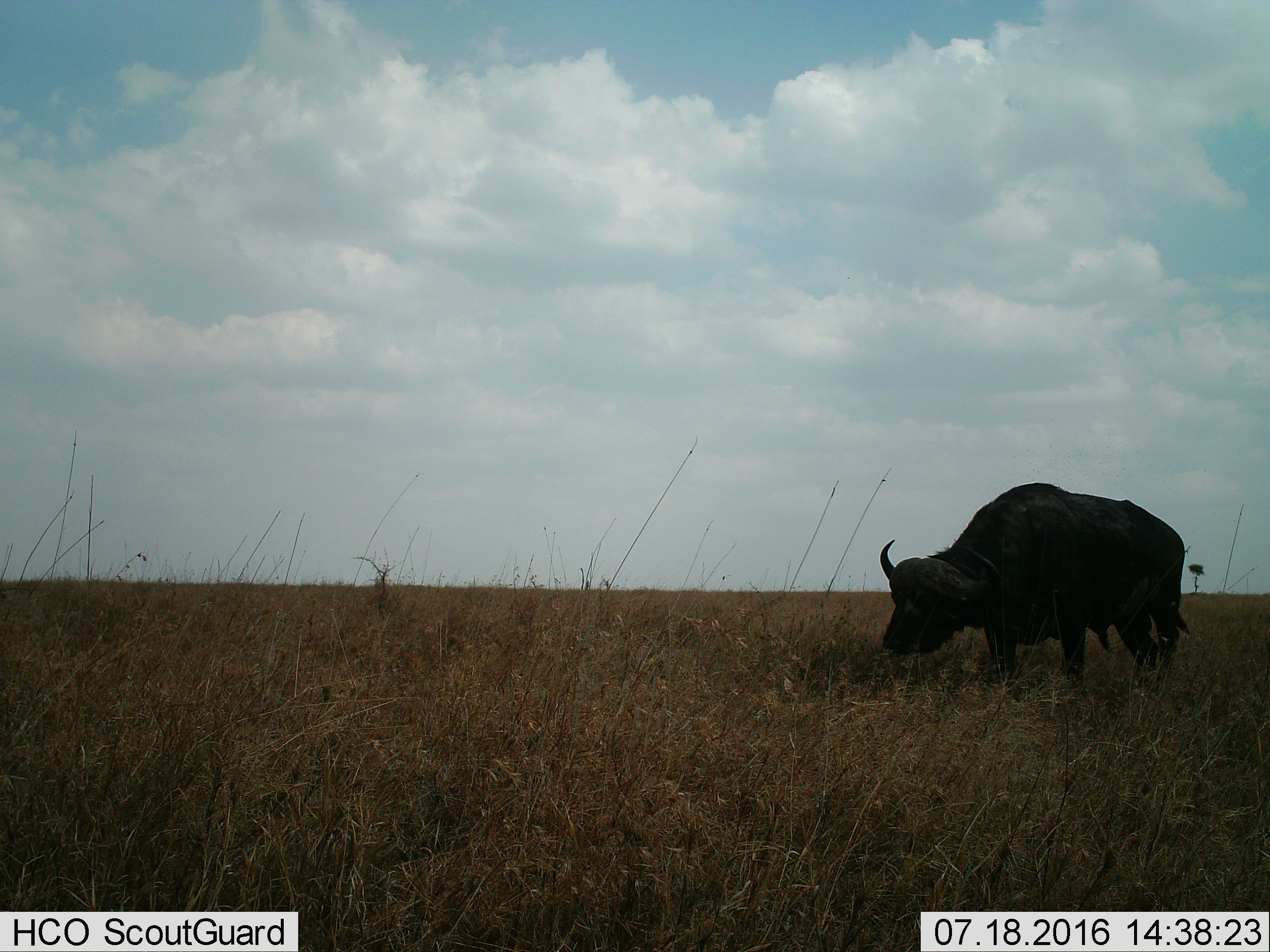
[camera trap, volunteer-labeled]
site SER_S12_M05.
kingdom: Animalia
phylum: Chordata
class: Mammalia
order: Artiodactyla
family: Bovidae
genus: Syncerus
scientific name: Syncerus caffer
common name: african buffalo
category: buffalo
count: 1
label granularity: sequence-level